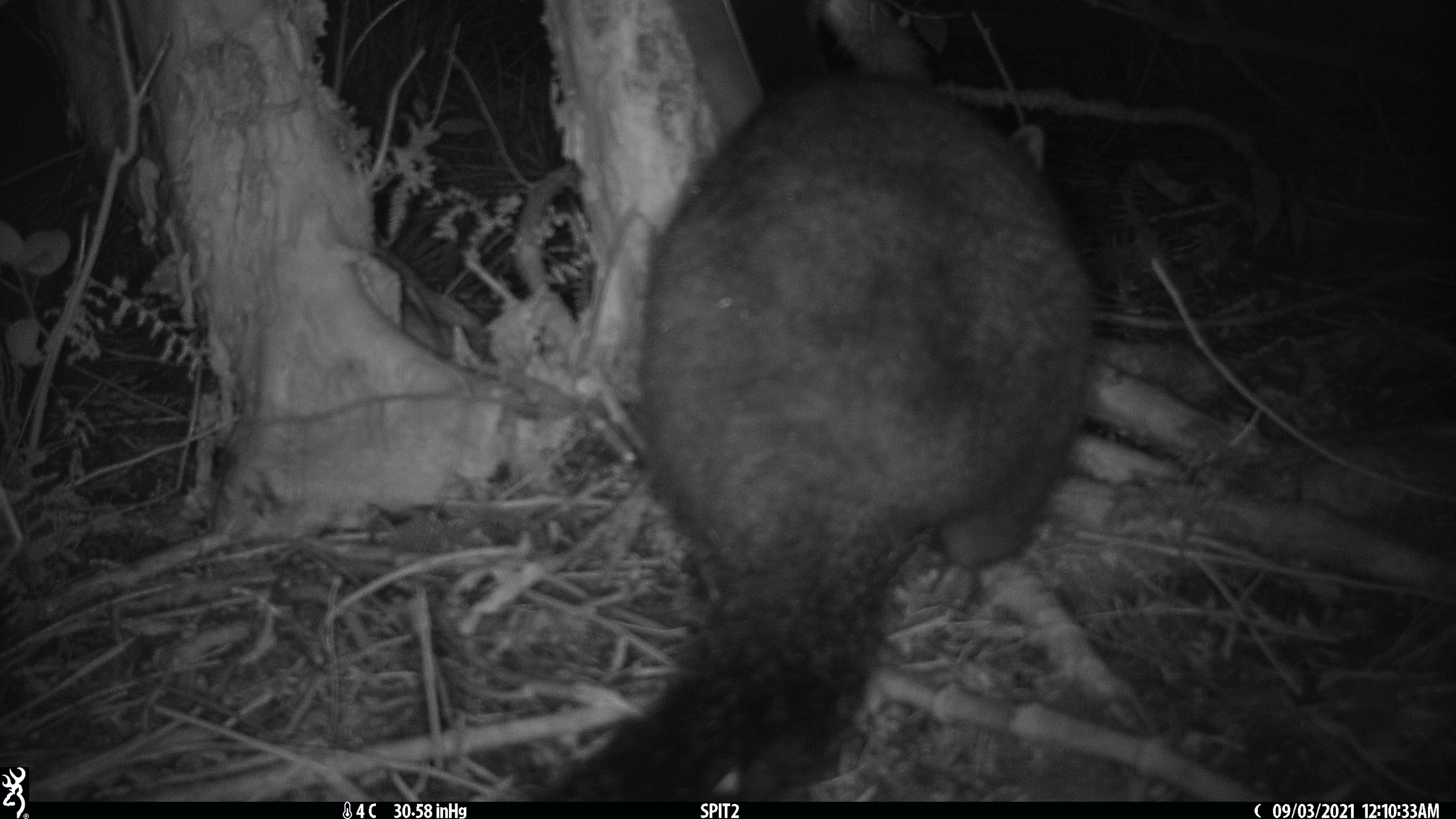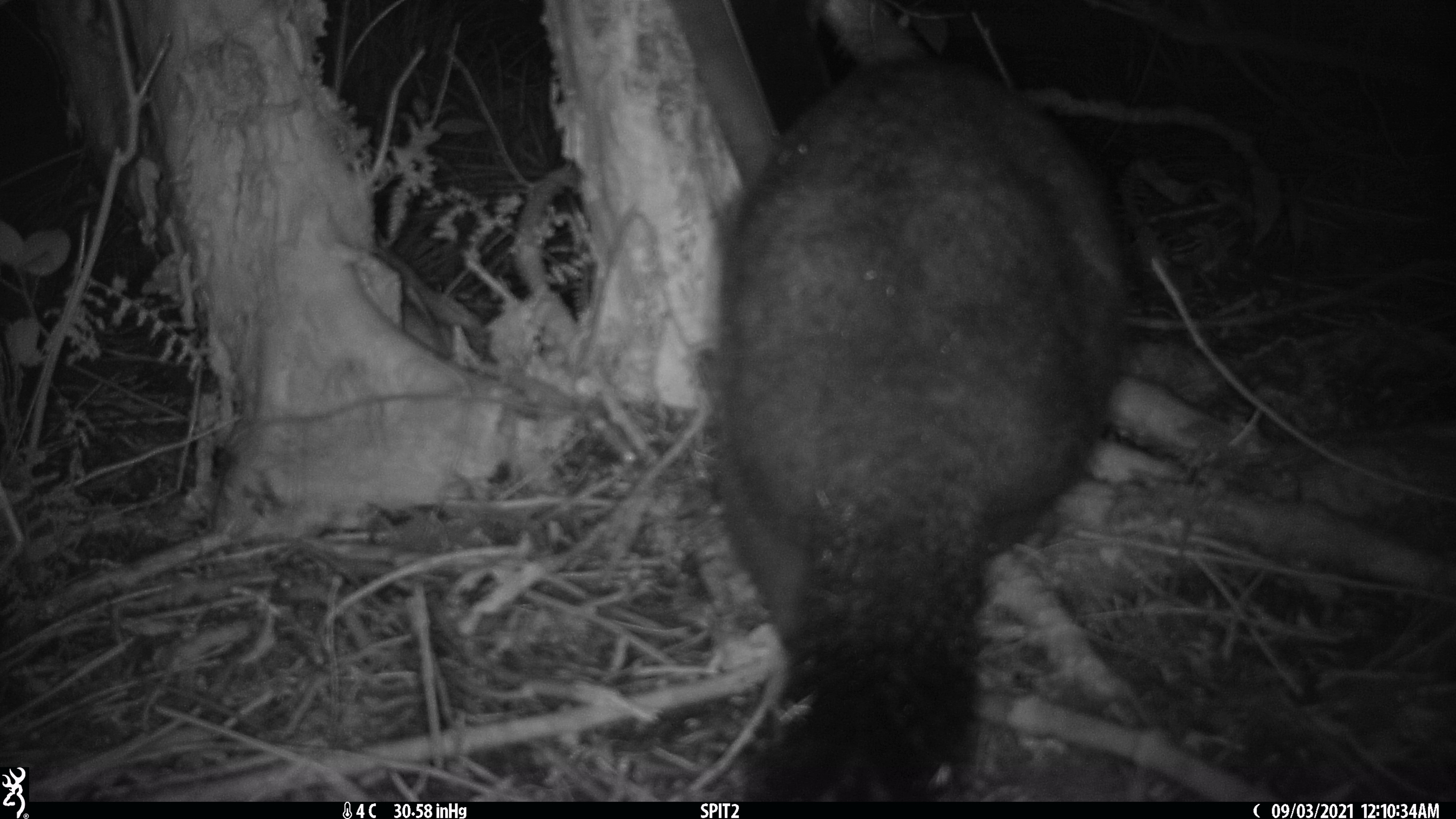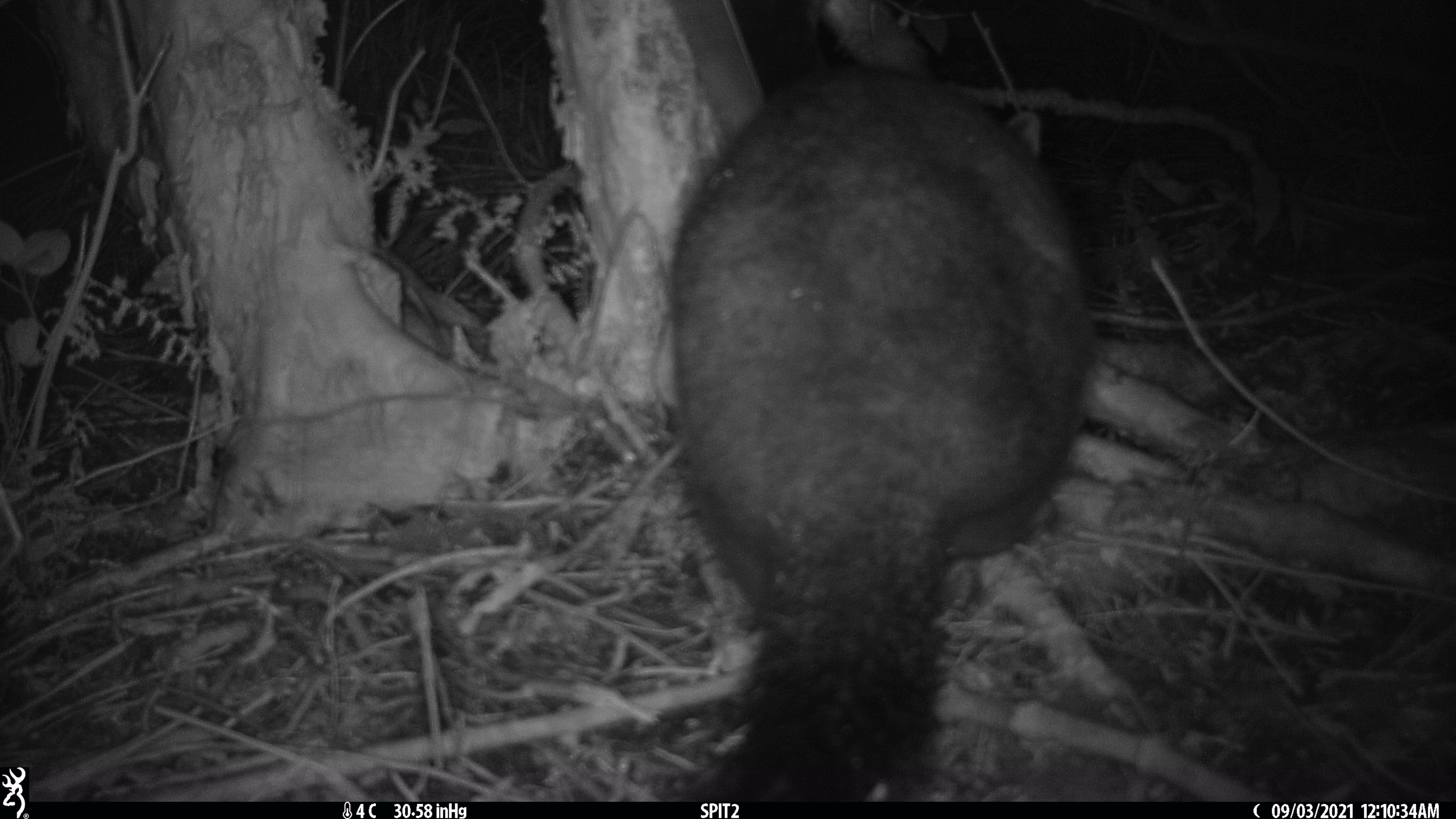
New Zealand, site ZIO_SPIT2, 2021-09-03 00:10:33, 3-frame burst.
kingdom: Animalia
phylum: Chordata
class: Mammalia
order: Diprotodontia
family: Phalangeridae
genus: Trichosurus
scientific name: Trichosurus vulpecula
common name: common brushtail possum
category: possum